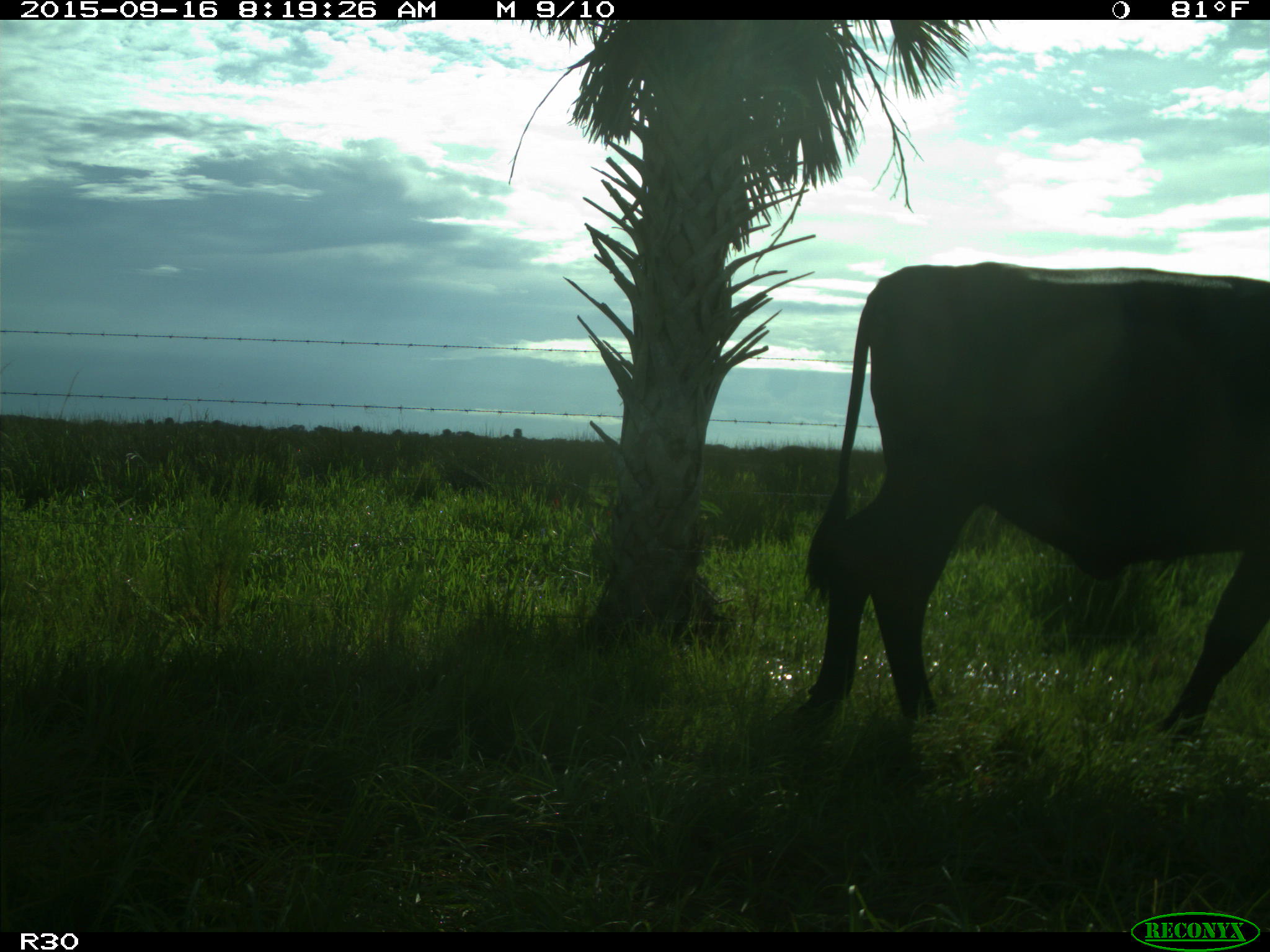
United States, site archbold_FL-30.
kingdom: Animalia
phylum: Chordata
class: Mammalia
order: Artiodactyla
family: Bovidae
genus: Bos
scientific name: Bos taurus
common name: domestic cow